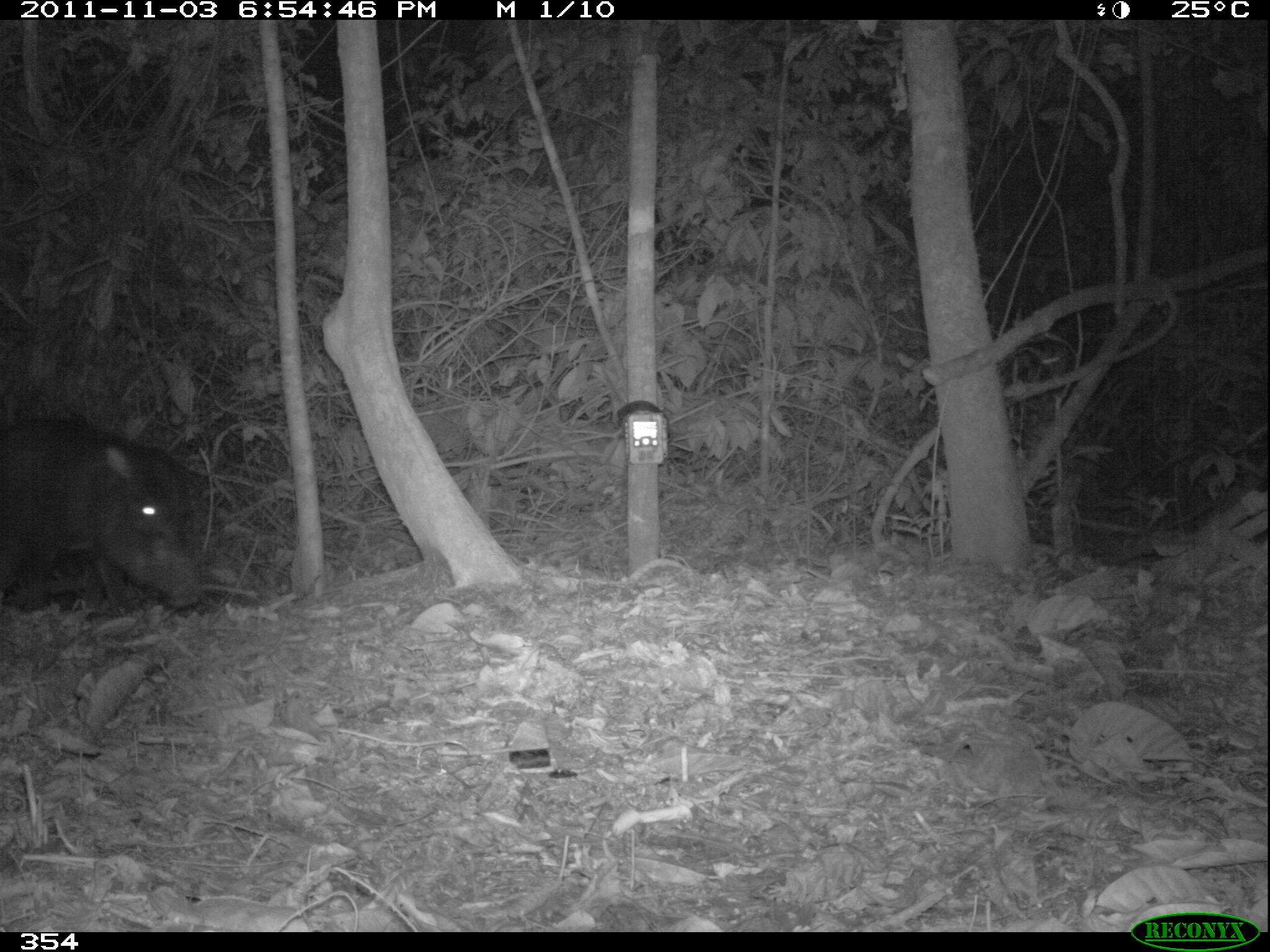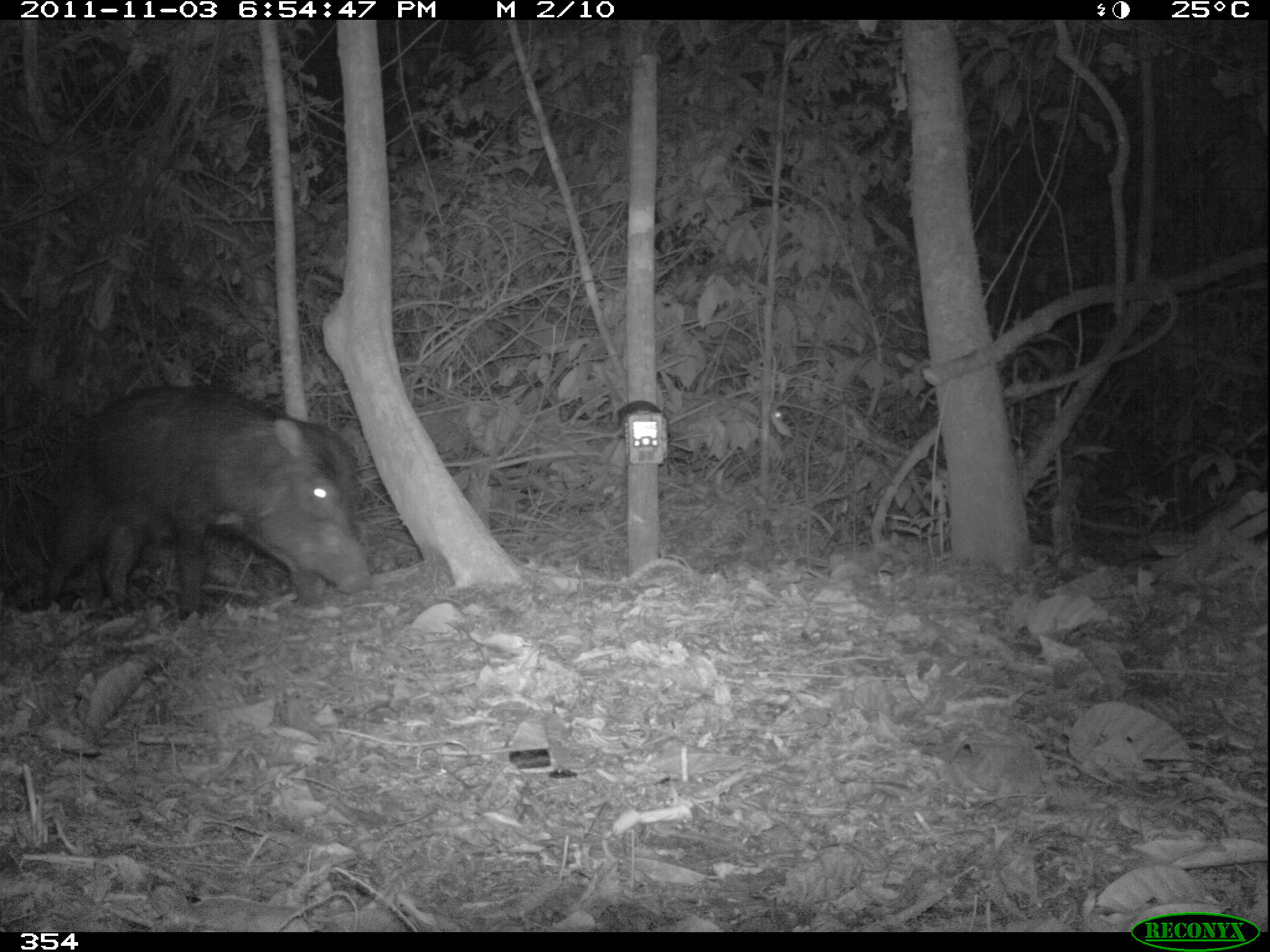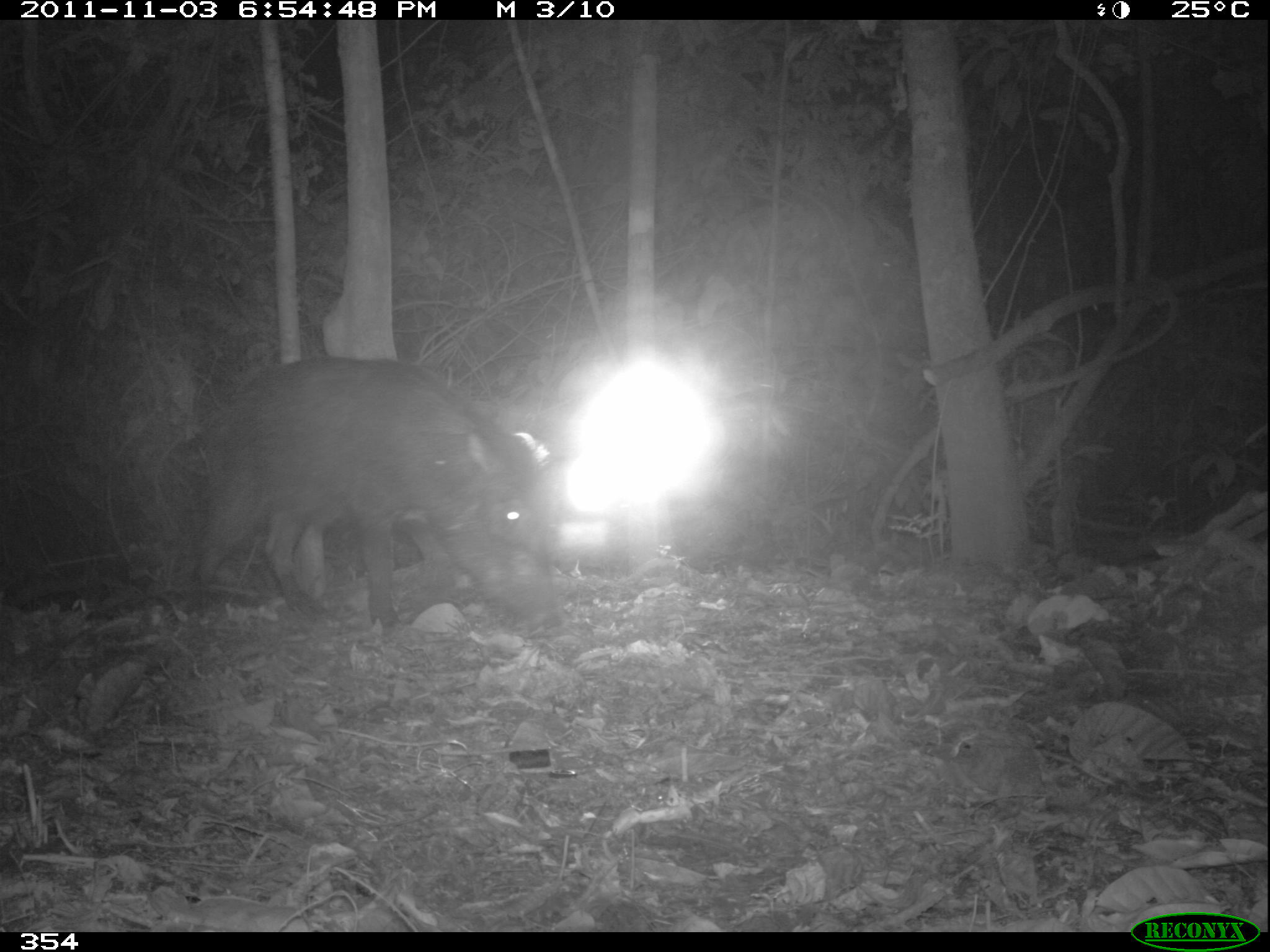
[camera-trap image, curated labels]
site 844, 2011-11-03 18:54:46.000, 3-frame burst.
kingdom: Animalia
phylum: Chordata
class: Mammalia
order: Artiodactyla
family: Tayassuidae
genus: Tayassu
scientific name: Tayassu pecari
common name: white-lipped peccary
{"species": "Tayassu pecari (white-lipped peccary)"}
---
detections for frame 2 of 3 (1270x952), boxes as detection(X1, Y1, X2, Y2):
tayassu pecari: detection(38, 382, 373, 619)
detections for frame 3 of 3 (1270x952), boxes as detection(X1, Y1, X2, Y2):
tayassu pecari: detection(180, 353, 559, 620)